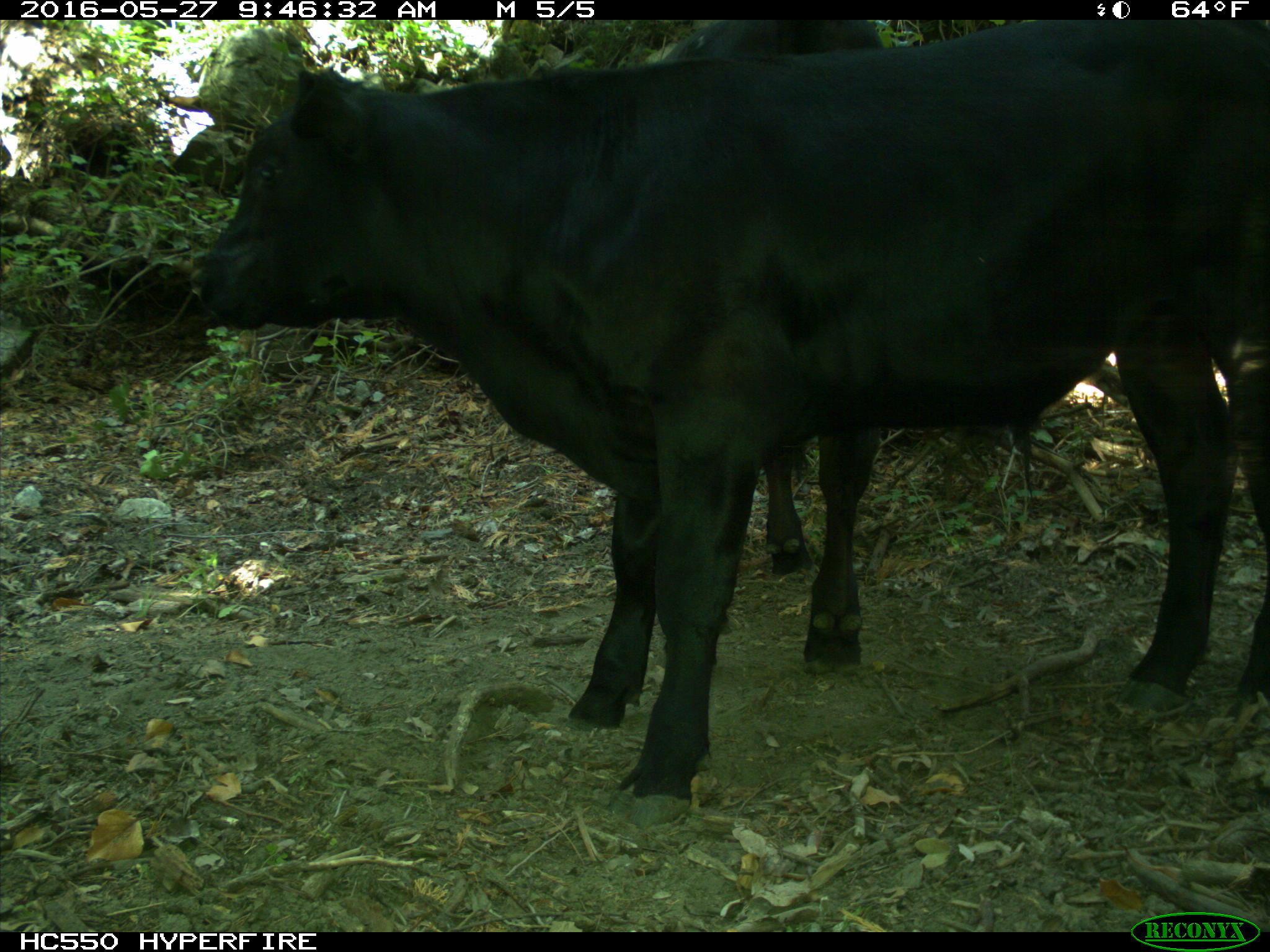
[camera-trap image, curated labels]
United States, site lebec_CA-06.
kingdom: Animalia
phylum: Chordata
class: Mammalia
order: Artiodactyla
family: Bovidae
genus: Bos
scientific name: Bos taurus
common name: domestic cow